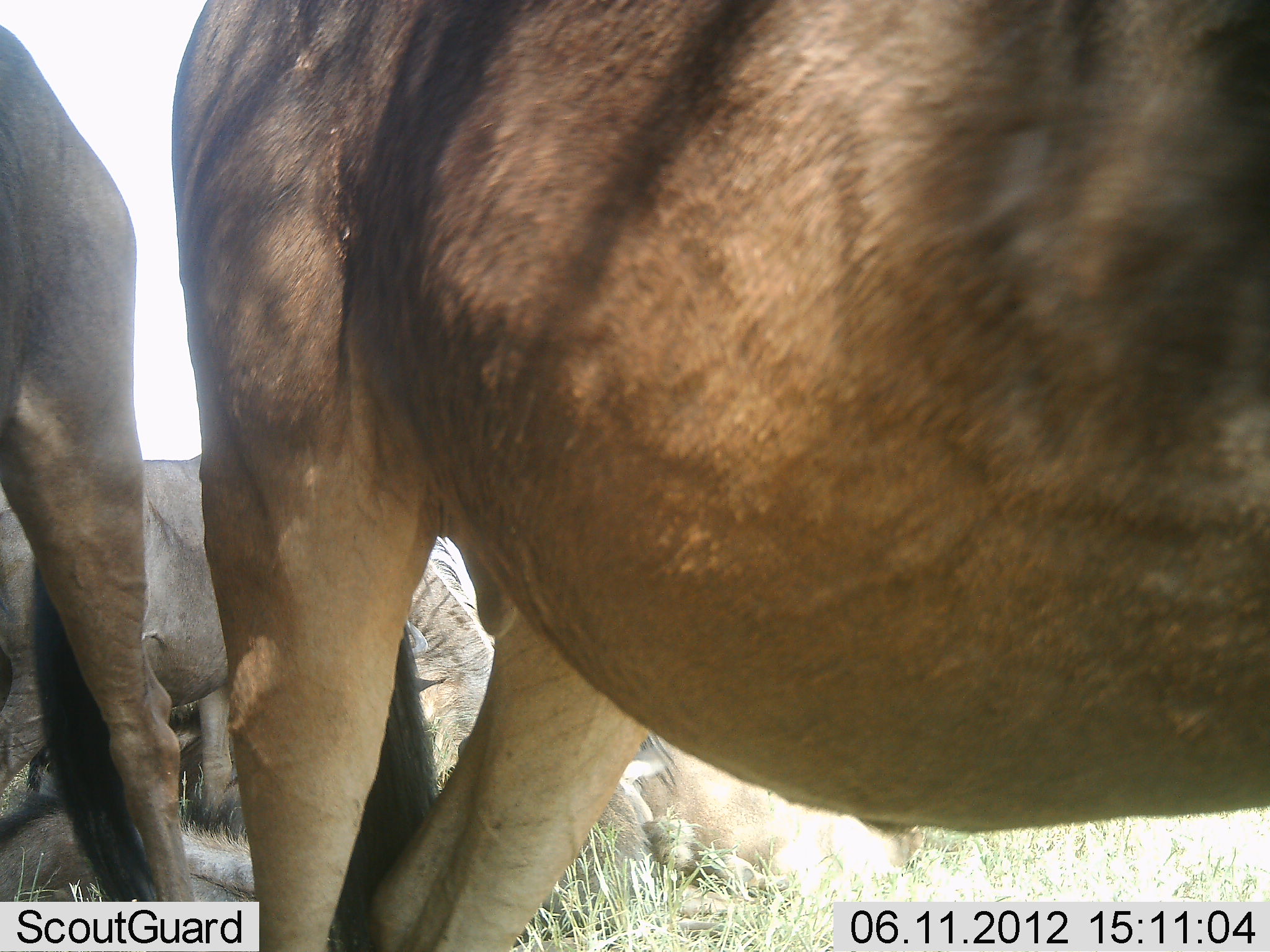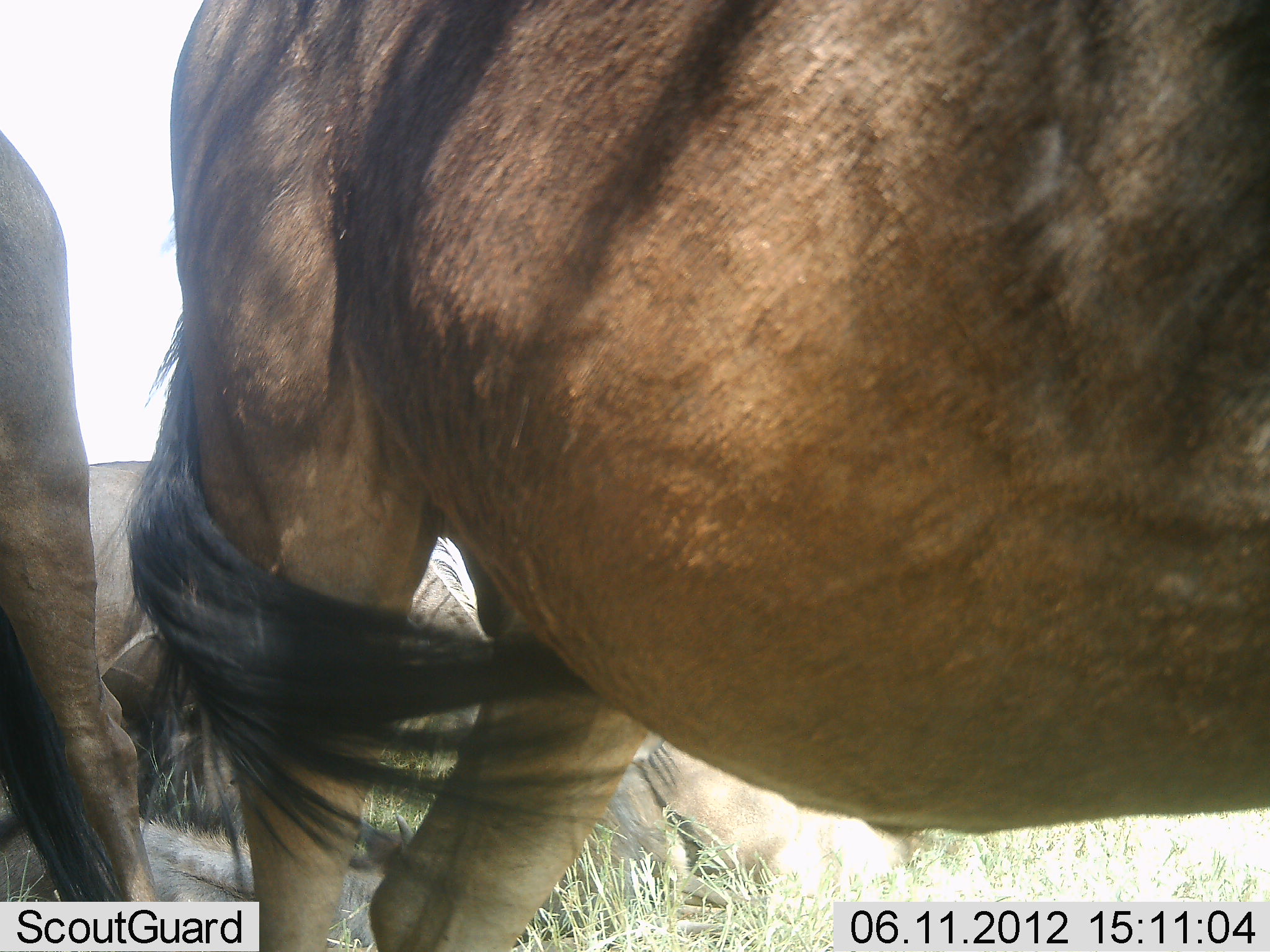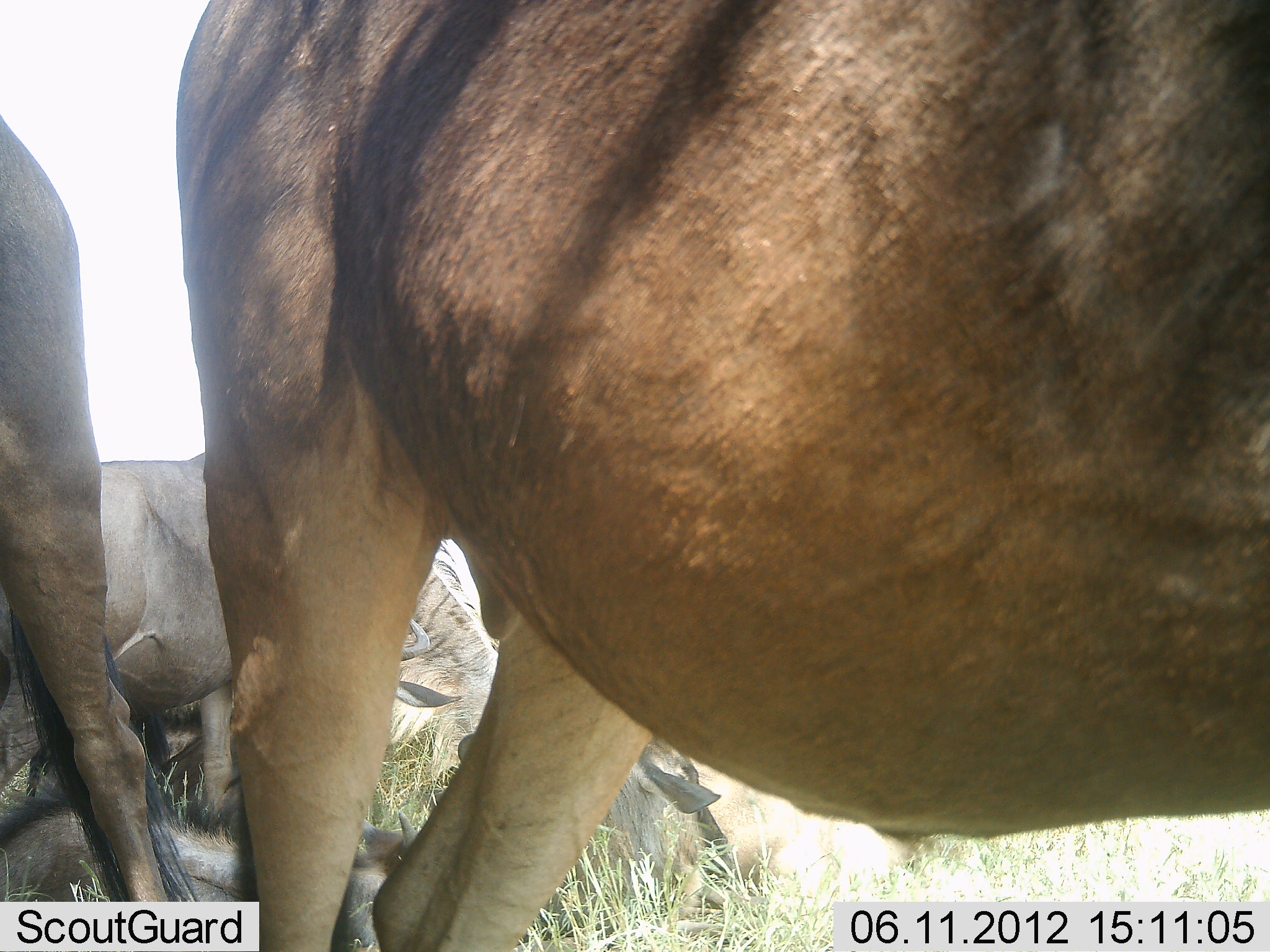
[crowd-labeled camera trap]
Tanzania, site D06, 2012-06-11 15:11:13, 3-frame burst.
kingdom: Animalia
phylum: Chordata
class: Mammalia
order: Artiodactyla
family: Bovidae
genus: Connochaetes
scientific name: Connochaetes taurinus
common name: blue wildebeest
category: wildebeest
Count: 3.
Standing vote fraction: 90%.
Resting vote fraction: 80%.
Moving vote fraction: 0%.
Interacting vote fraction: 10%.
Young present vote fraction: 0%.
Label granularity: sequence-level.